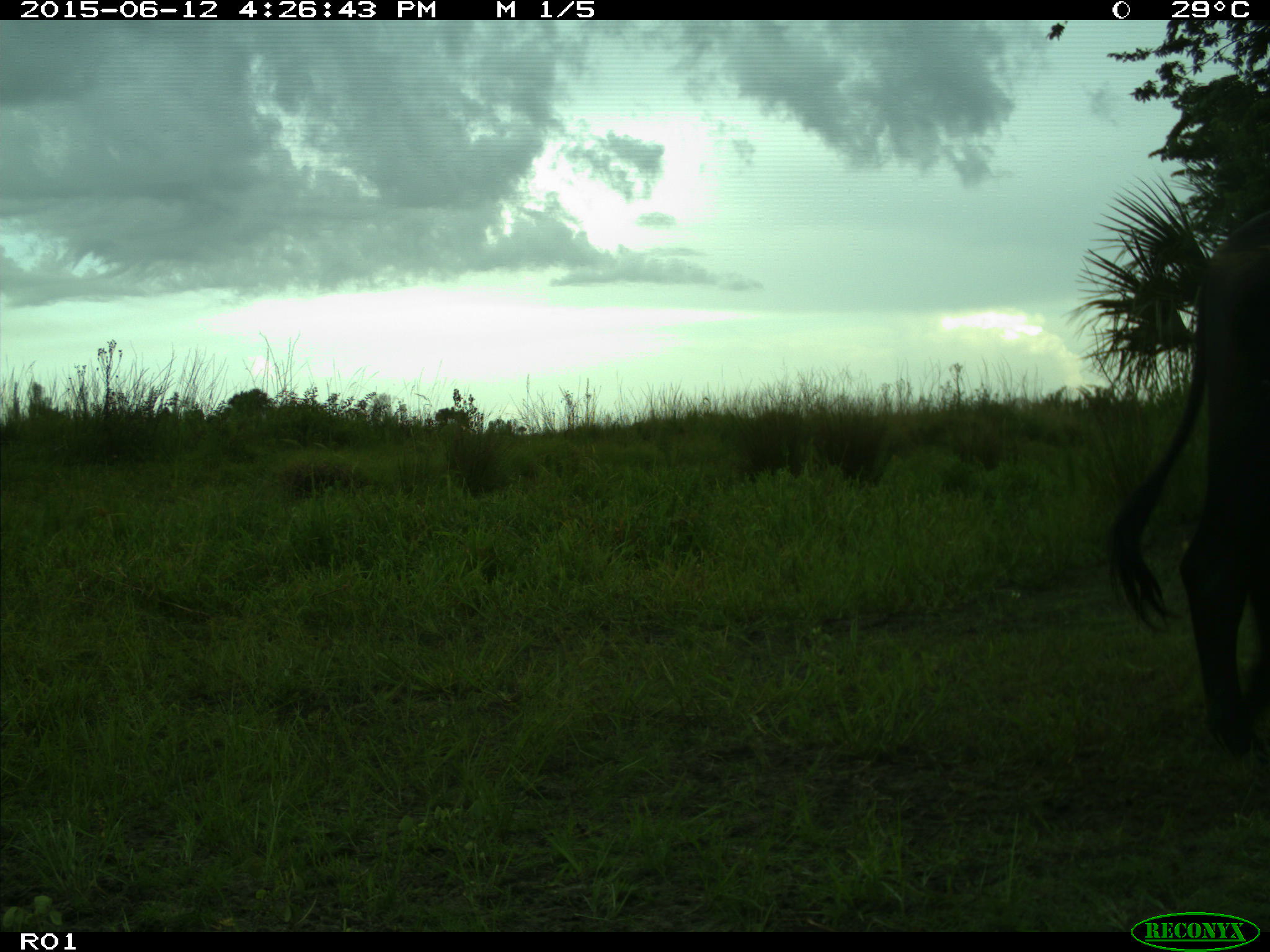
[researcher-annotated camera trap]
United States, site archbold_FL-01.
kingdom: Animalia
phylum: Chordata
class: Mammalia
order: Artiodactyla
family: Bovidae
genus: Bos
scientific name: Bos taurus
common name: domestic cow